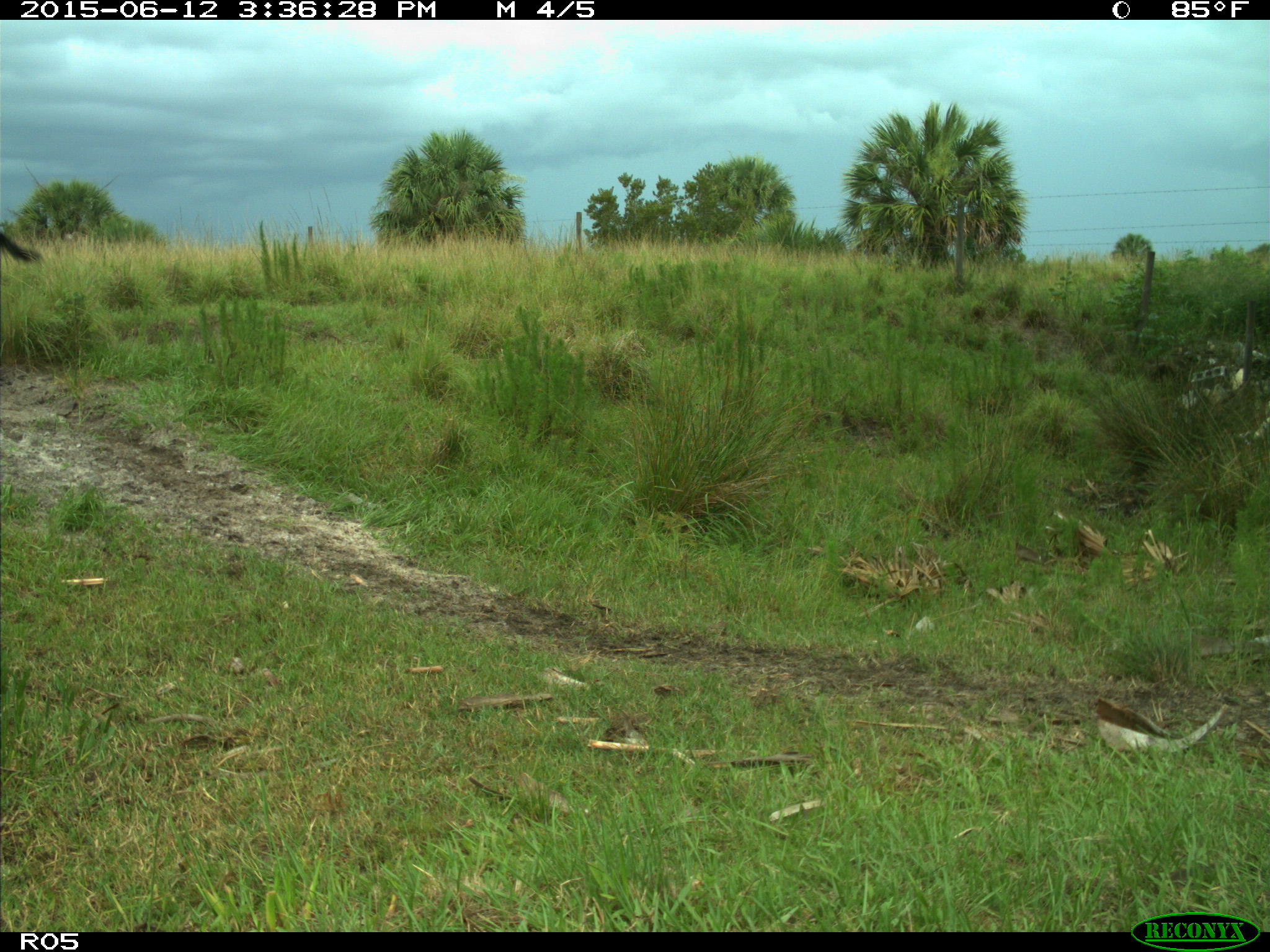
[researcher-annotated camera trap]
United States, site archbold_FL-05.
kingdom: Animalia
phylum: Chordata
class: Mammalia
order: Artiodactyla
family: Bovidae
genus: Bos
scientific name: Bos taurus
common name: domestic cow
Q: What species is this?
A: Bos taurus (domestic cow).